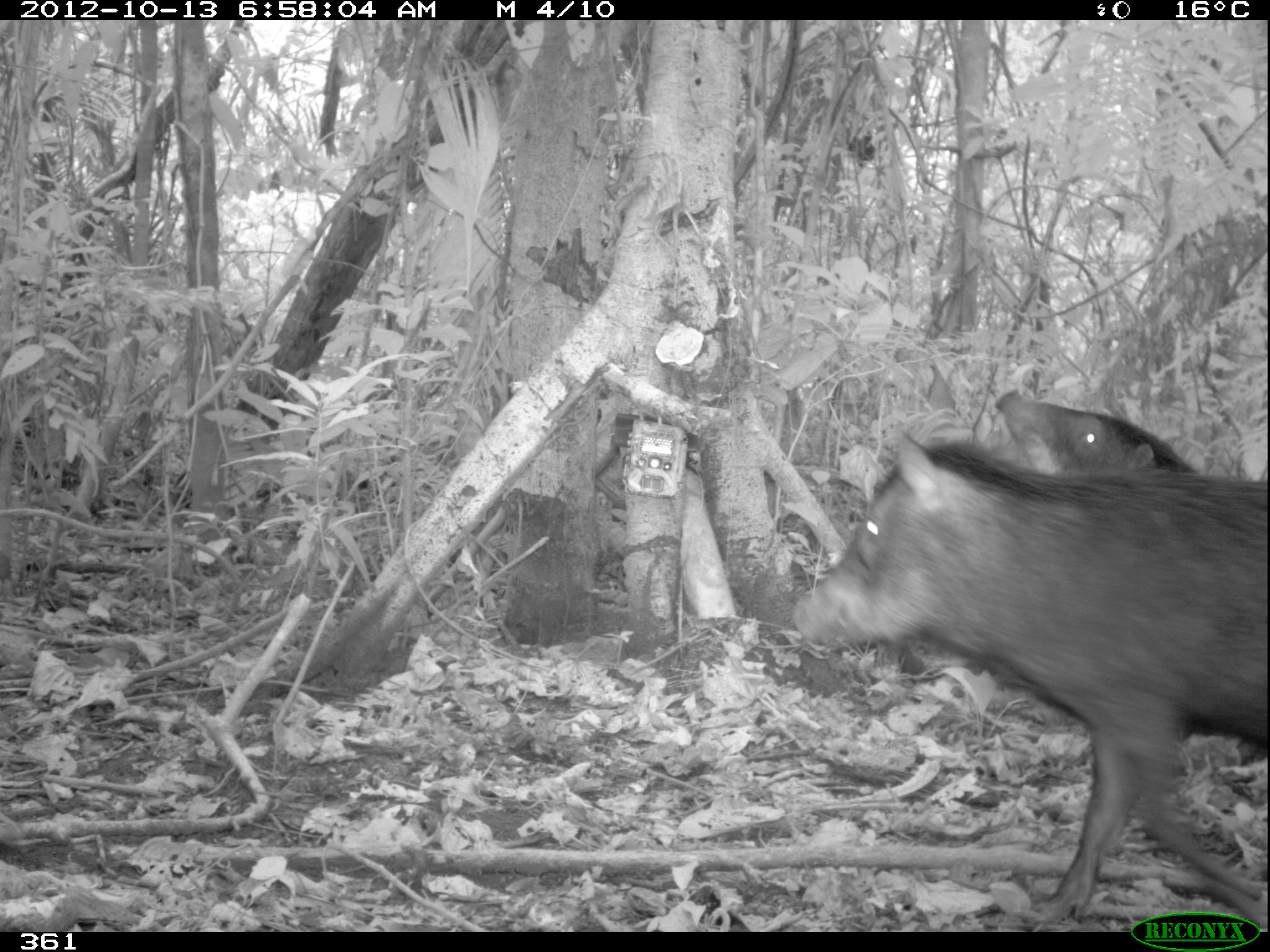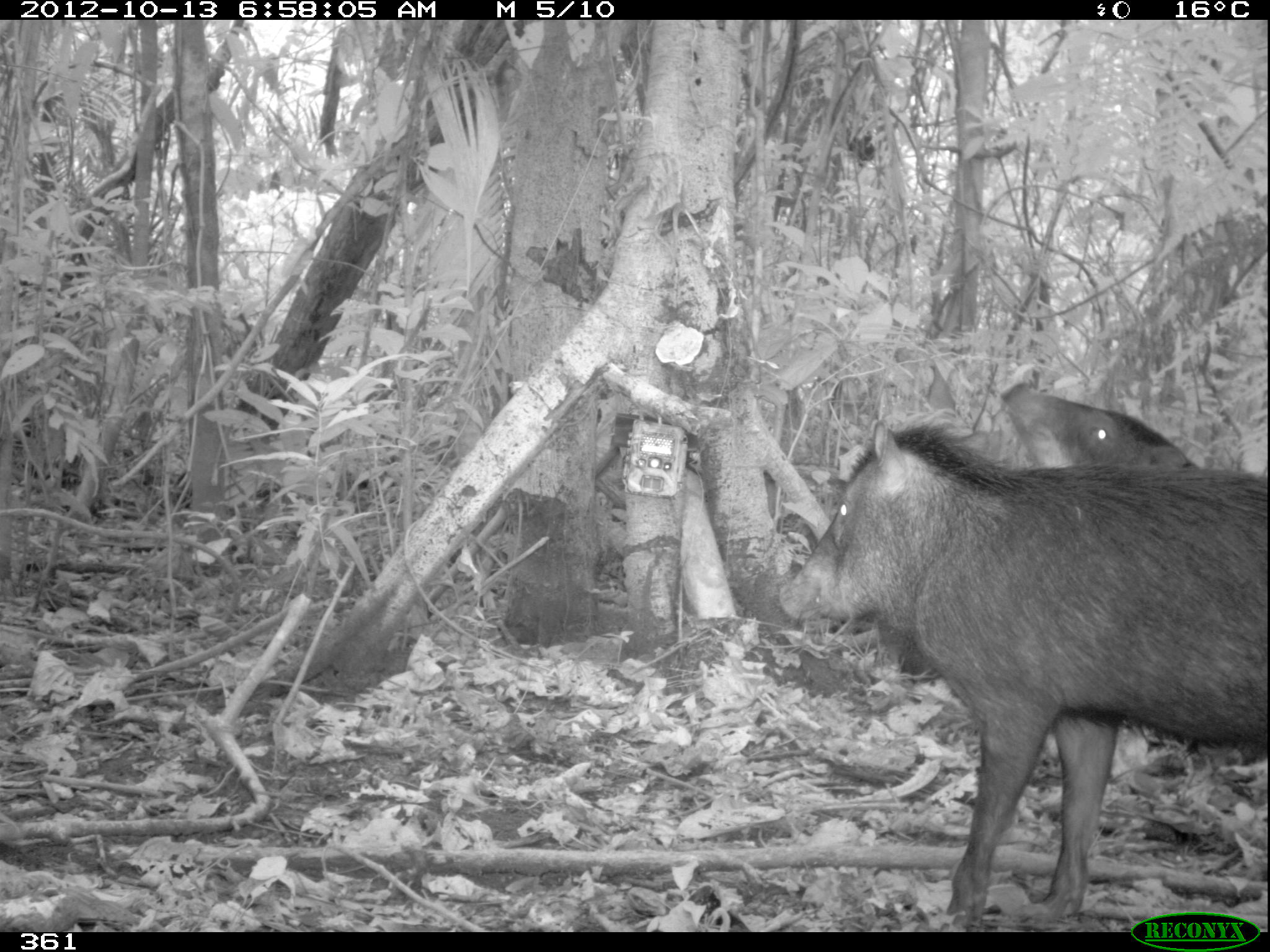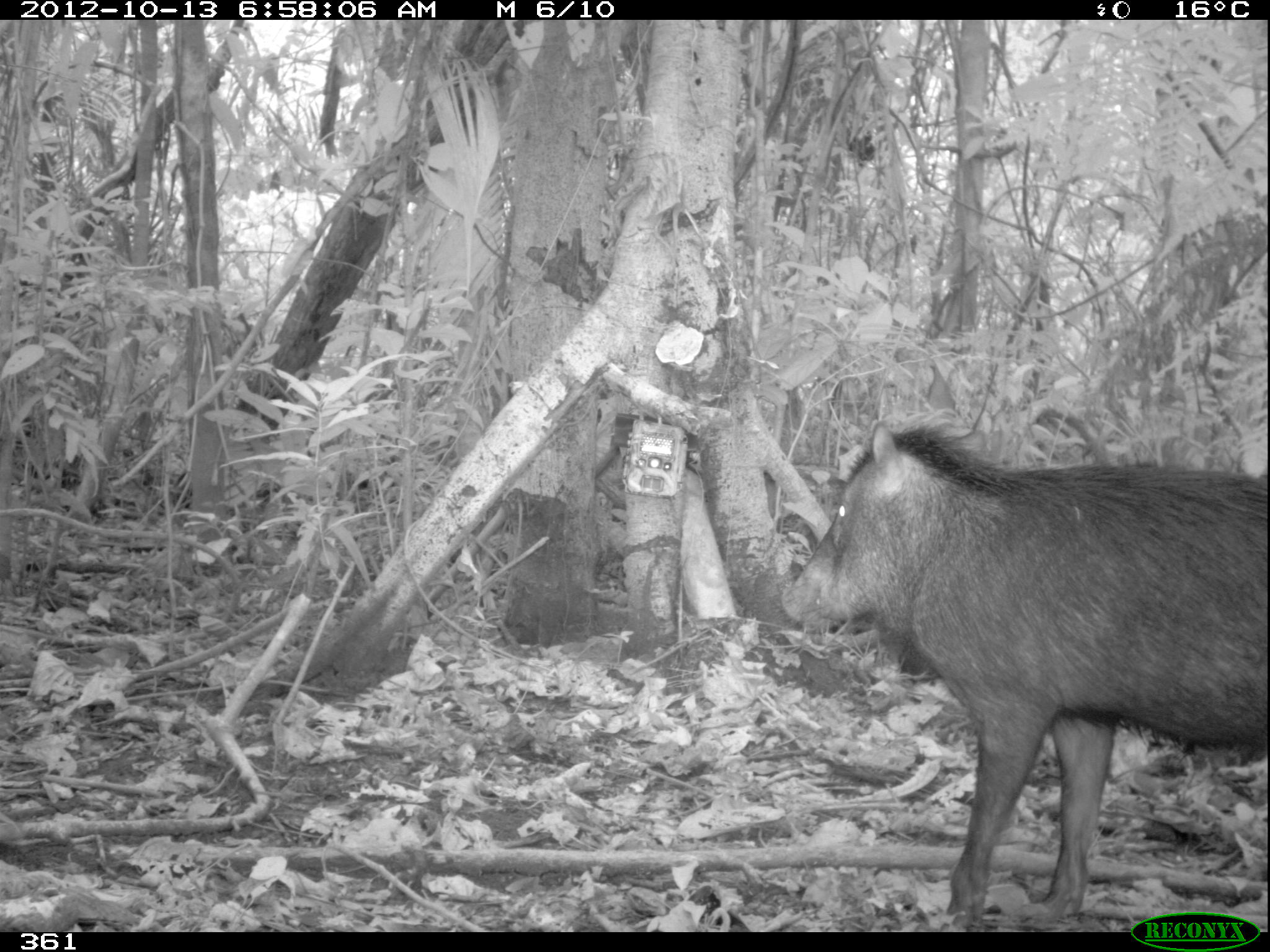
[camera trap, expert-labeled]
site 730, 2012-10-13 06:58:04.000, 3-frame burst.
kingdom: Animalia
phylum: Chordata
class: Mammalia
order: Artiodactyla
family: Tayassuidae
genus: Tayassu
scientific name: Tayassu pecari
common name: white-lipped peccary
Tayassu pecari (white-lipped peccary).